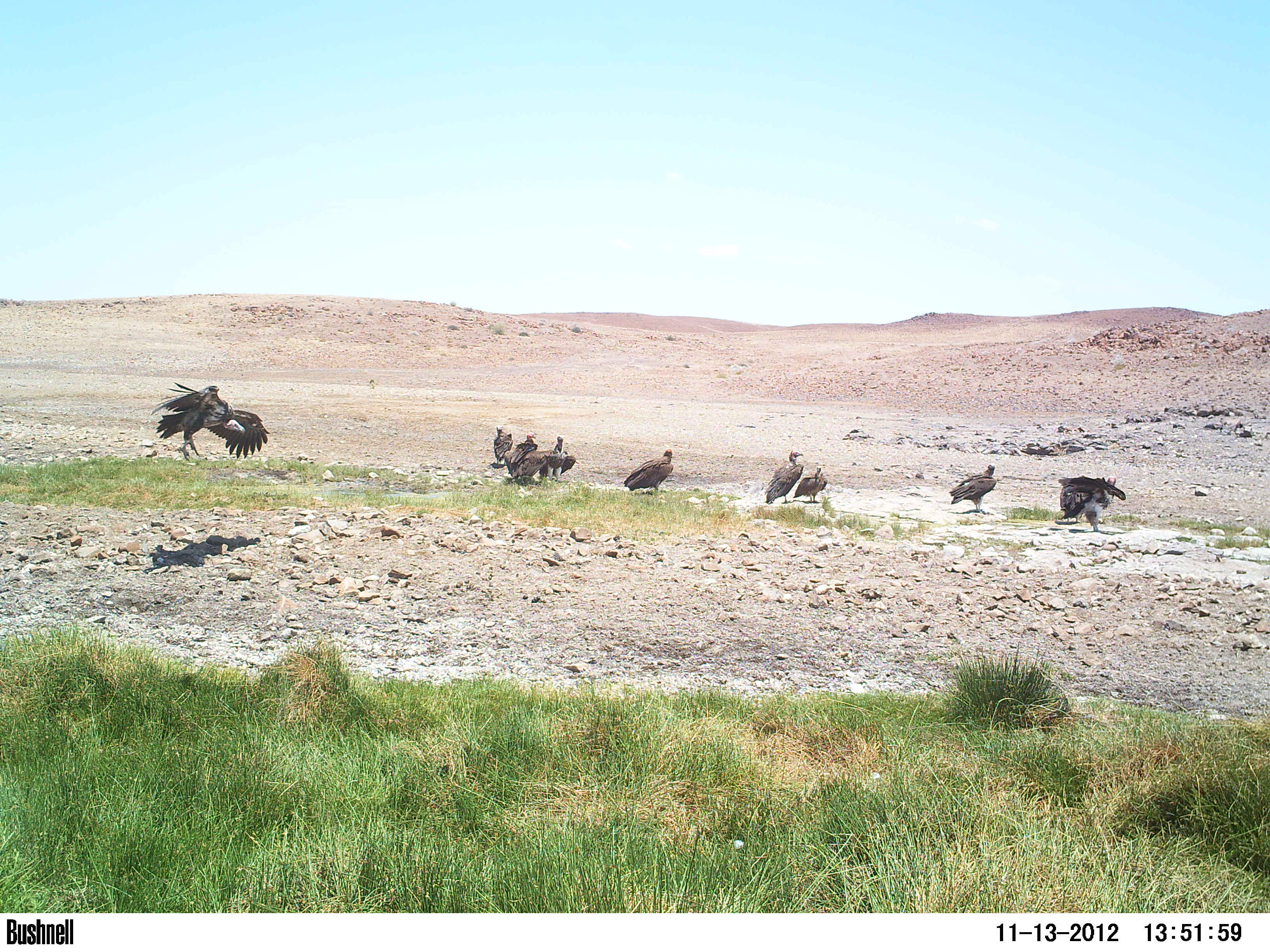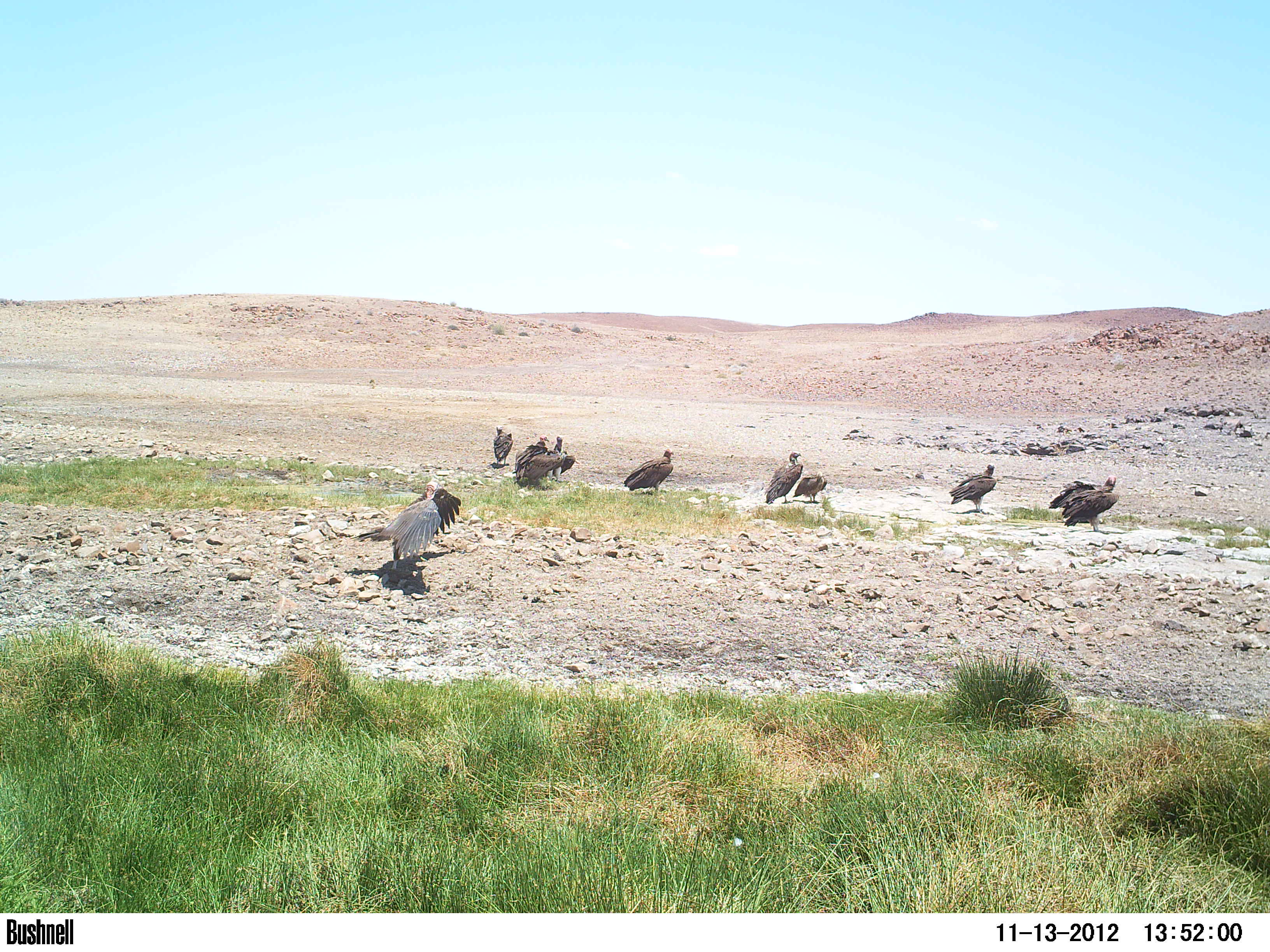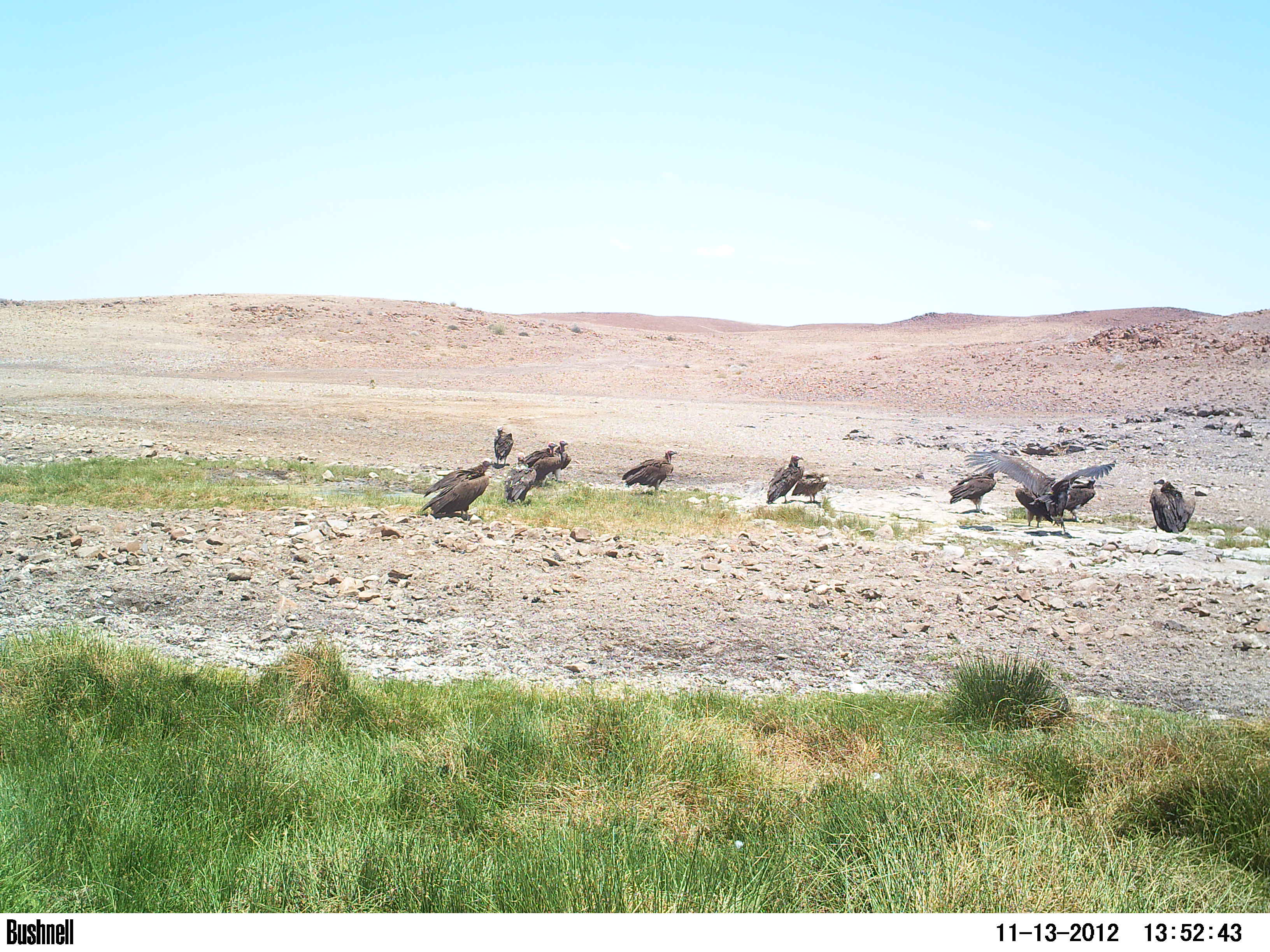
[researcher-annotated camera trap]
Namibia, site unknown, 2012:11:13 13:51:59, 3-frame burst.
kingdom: Animalia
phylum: Chordata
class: Aves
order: Accipitriformes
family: Accipitridae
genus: Torgos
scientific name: Torgos tracheliotos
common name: lappet-faced vulture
Torgos tracheliotos (lappet-faced vulture).